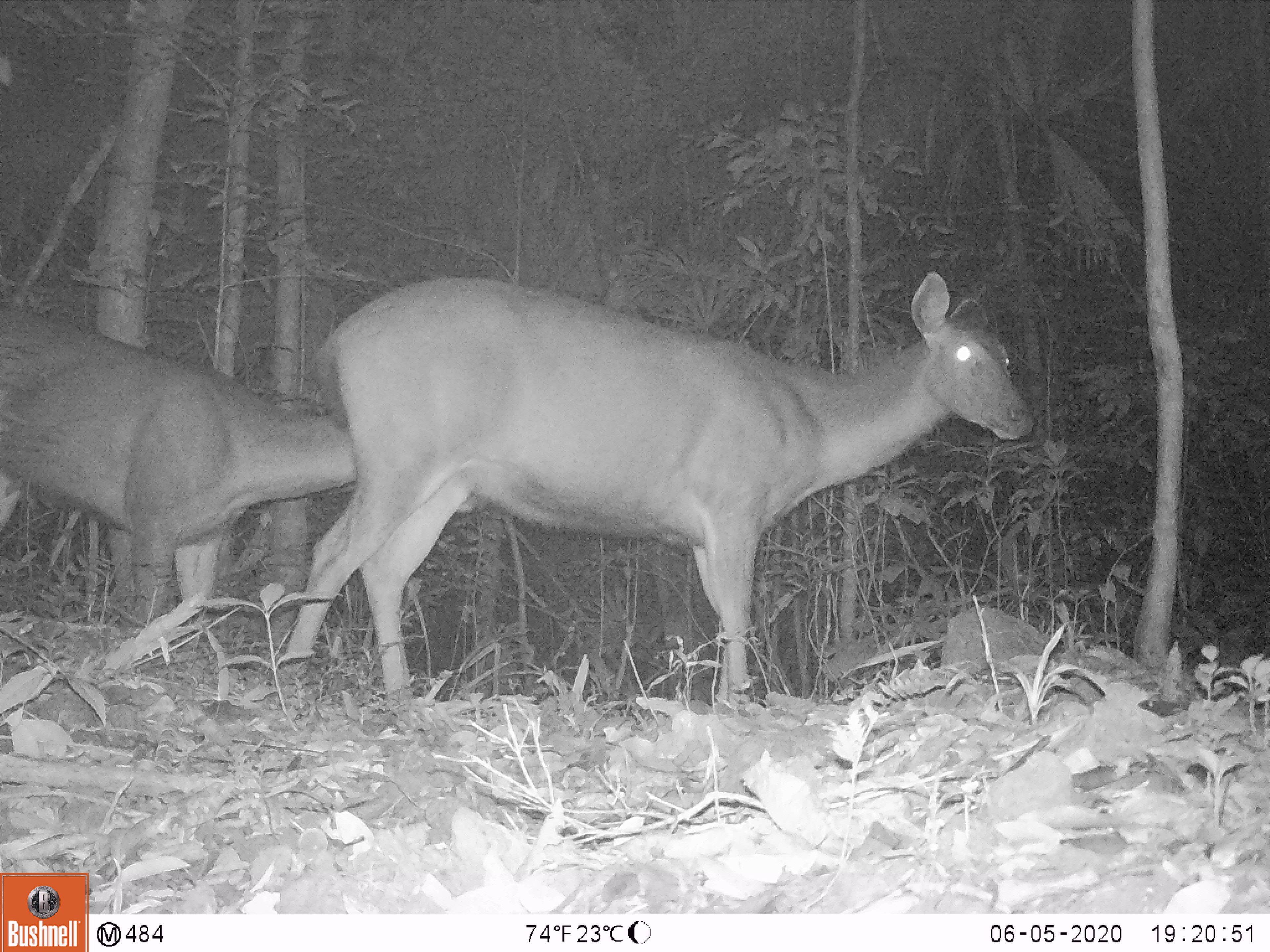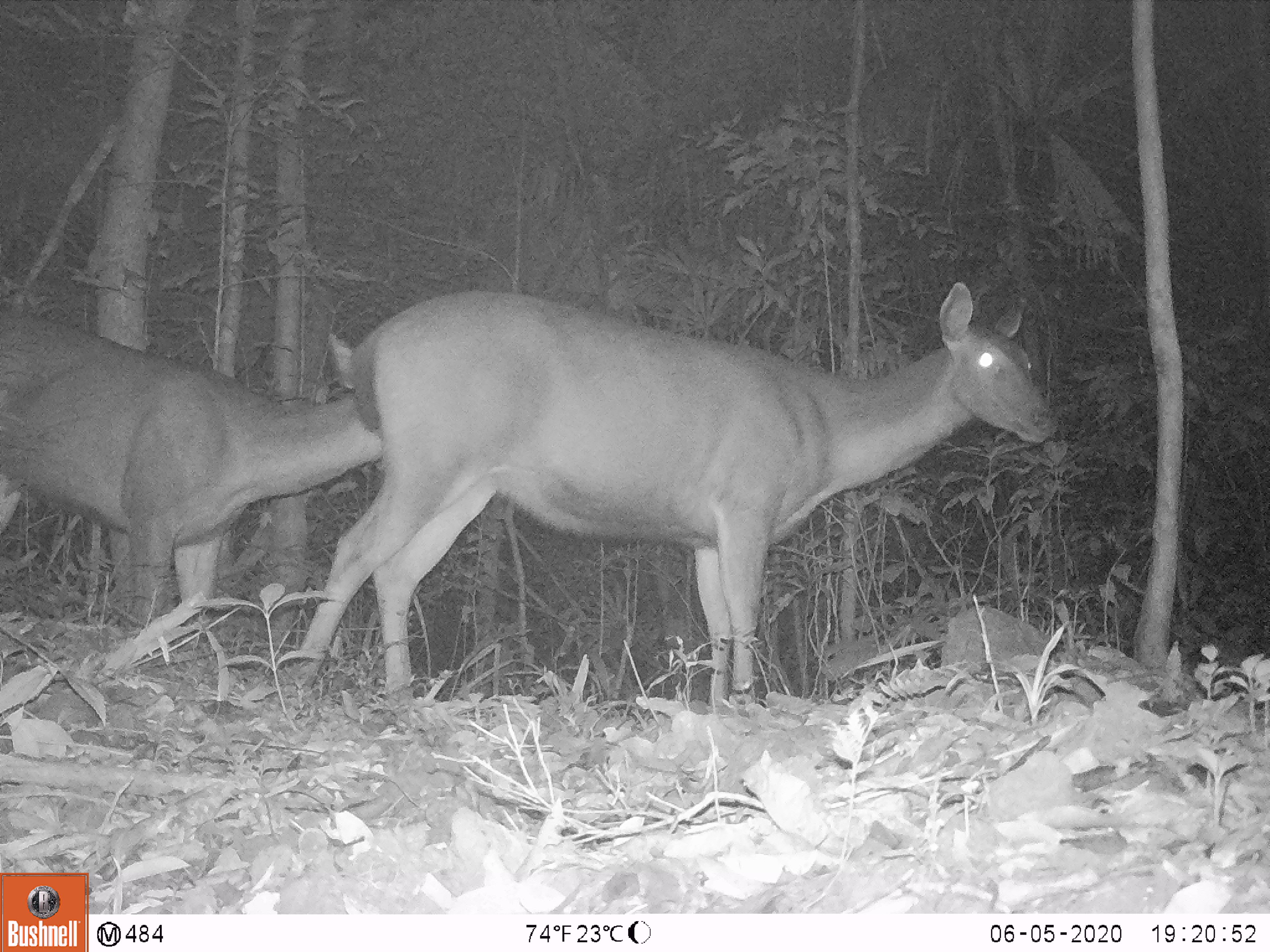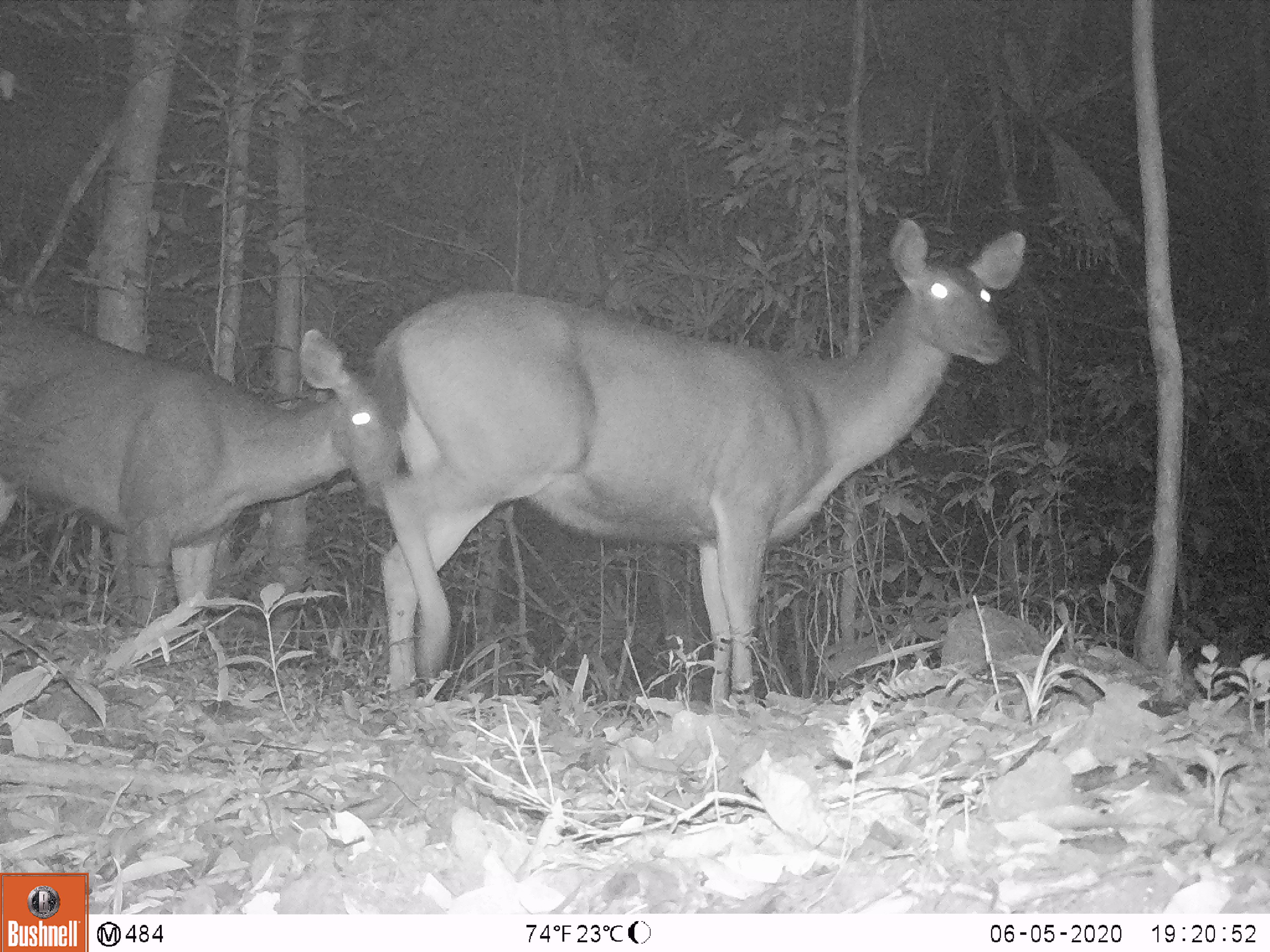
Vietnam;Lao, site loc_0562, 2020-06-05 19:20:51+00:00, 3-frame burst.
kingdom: Animalia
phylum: Chordata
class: Mammalia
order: Artiodactyla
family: Cervidae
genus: Rusa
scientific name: Rusa unicolor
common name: sambar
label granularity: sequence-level